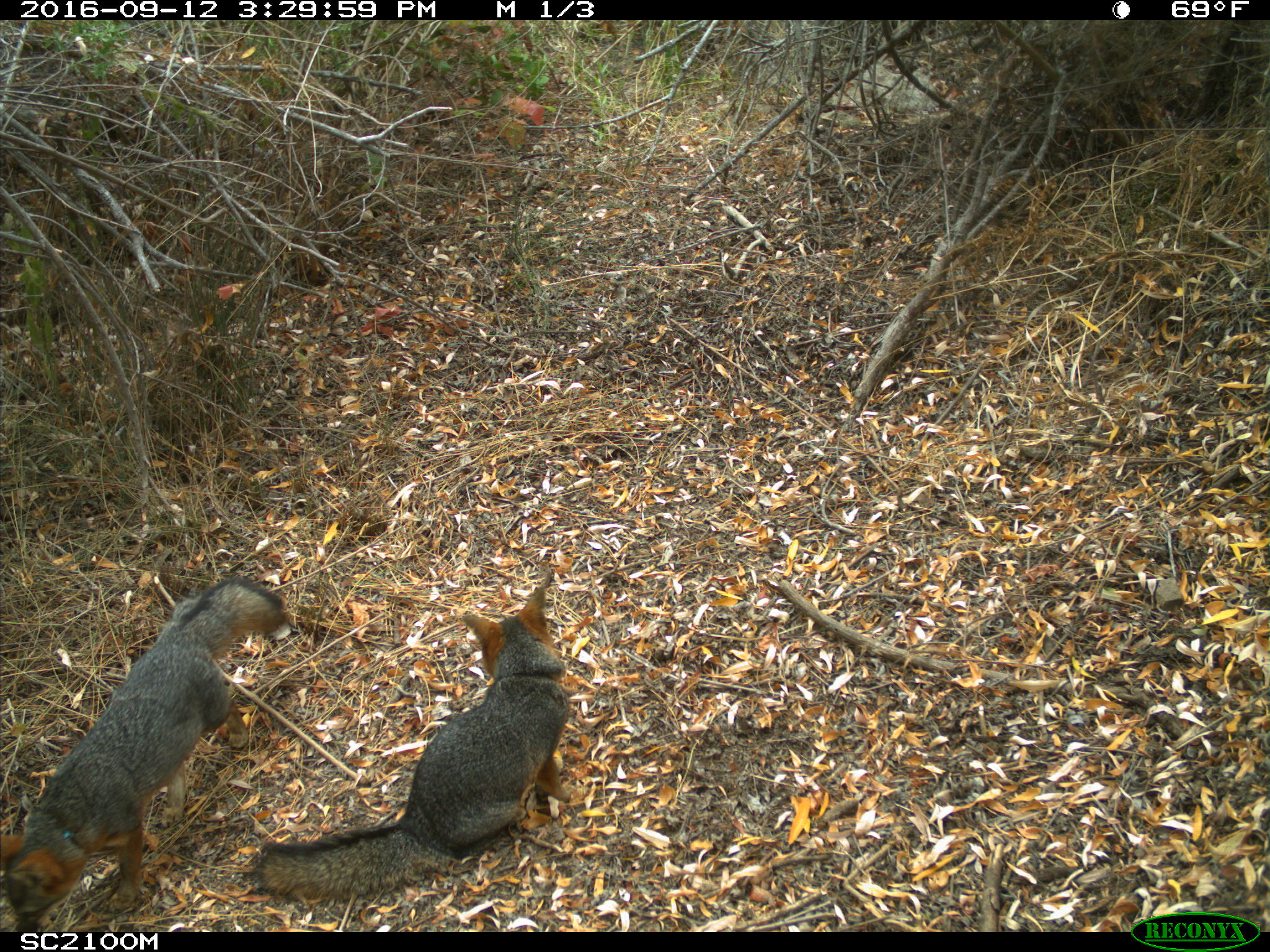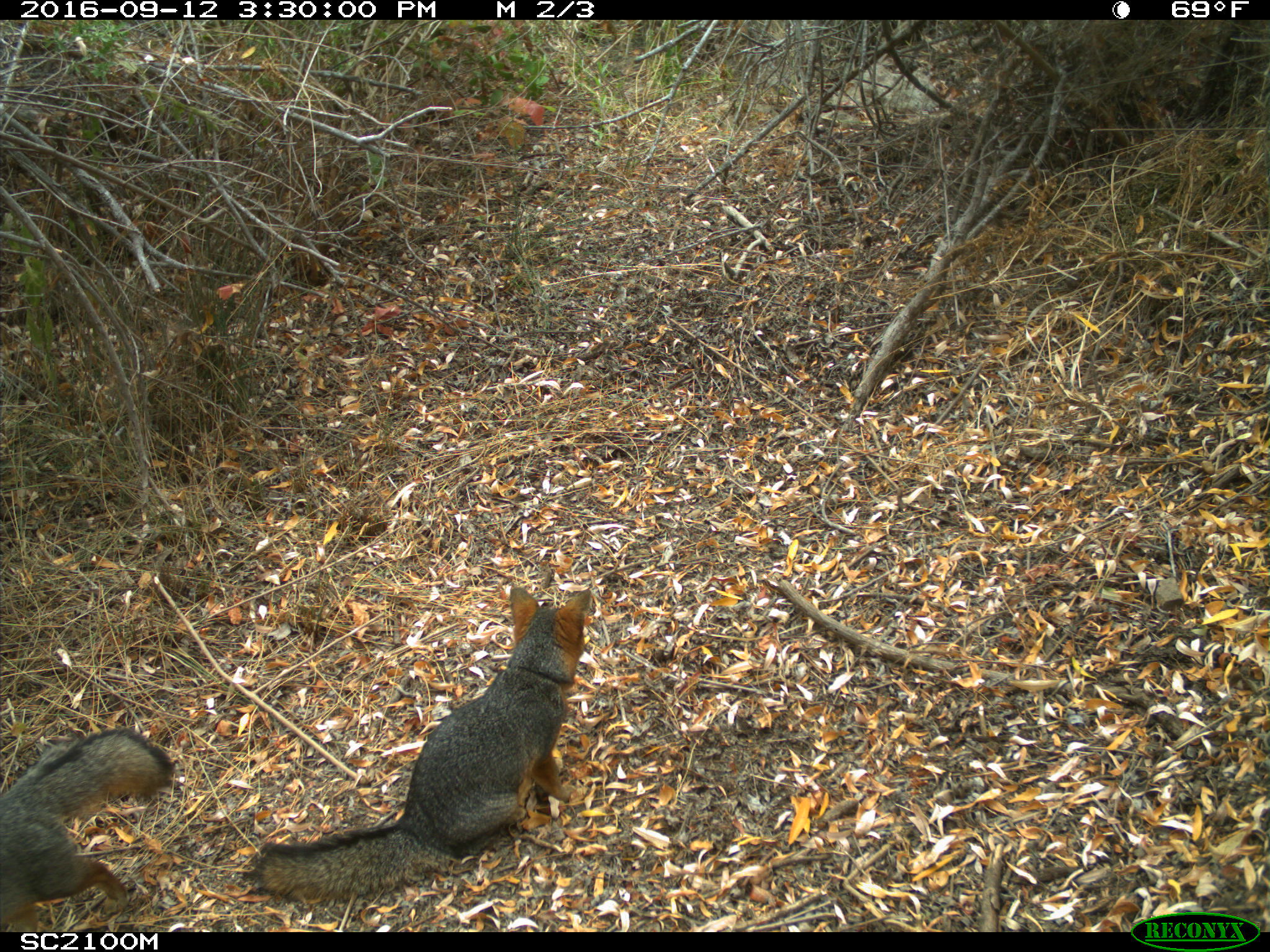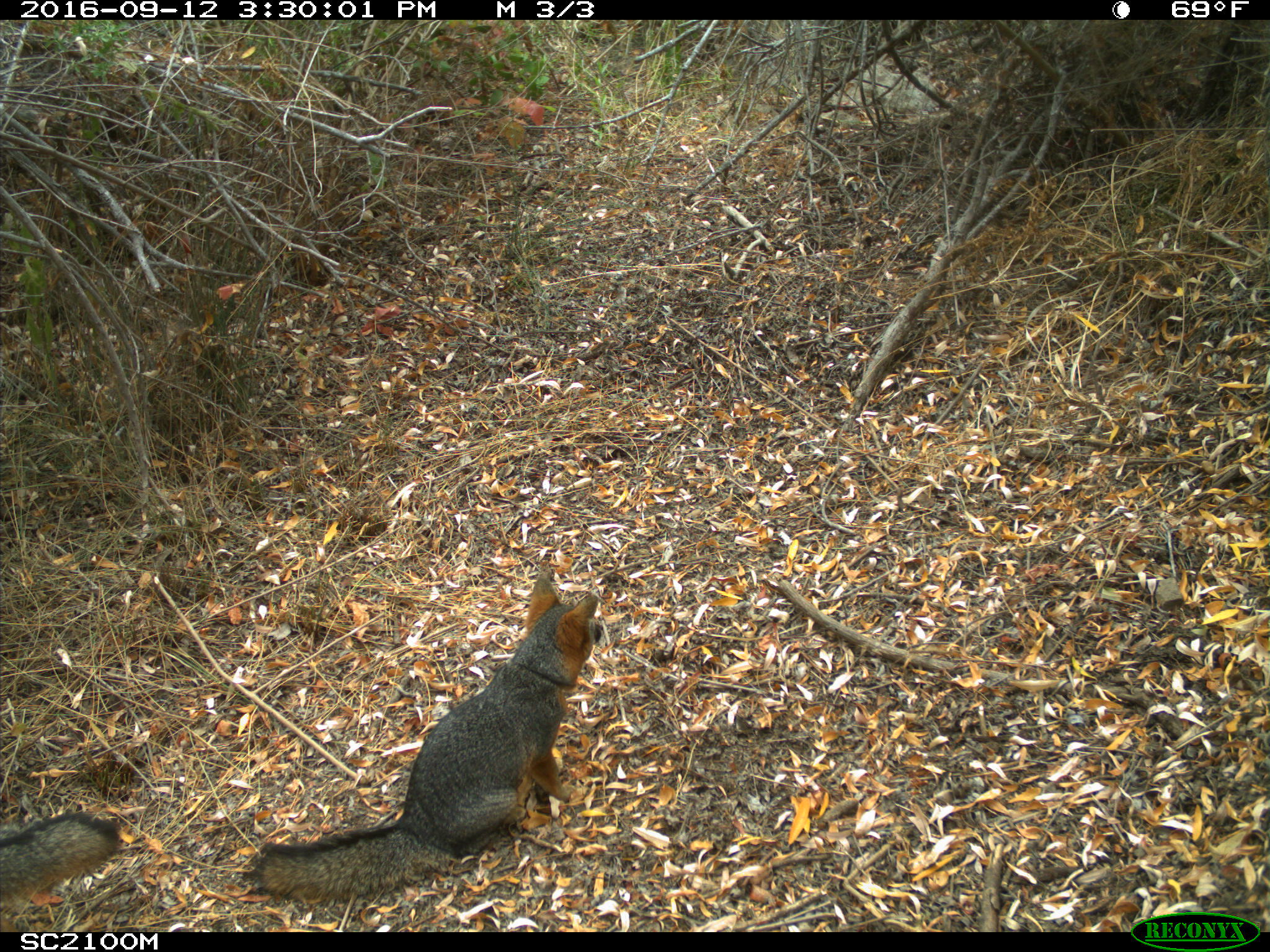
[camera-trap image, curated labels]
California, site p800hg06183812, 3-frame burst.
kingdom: Animalia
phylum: Chordata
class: Mammalia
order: Carnivora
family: Canidae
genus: Urocyon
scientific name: Urocyon littoralis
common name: island fox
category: fox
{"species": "fox (island fox) (Urocyon littoralis)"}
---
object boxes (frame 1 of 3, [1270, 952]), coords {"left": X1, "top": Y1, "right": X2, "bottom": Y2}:
fox: {"left": 0, "top": 577, "right": 285, "bottom": 932}; {"left": 254, "top": 584, "right": 569, "bottom": 901}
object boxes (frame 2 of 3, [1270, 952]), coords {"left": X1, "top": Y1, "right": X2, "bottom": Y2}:
fox: {"left": 252, "top": 588, "right": 591, "bottom": 903}; {"left": 0, "top": 728, "right": 176, "bottom": 932}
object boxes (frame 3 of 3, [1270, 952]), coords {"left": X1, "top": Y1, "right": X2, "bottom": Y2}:
fox: {"left": 254, "top": 572, "right": 601, "bottom": 901}; {"left": 0, "top": 811, "right": 119, "bottom": 909}